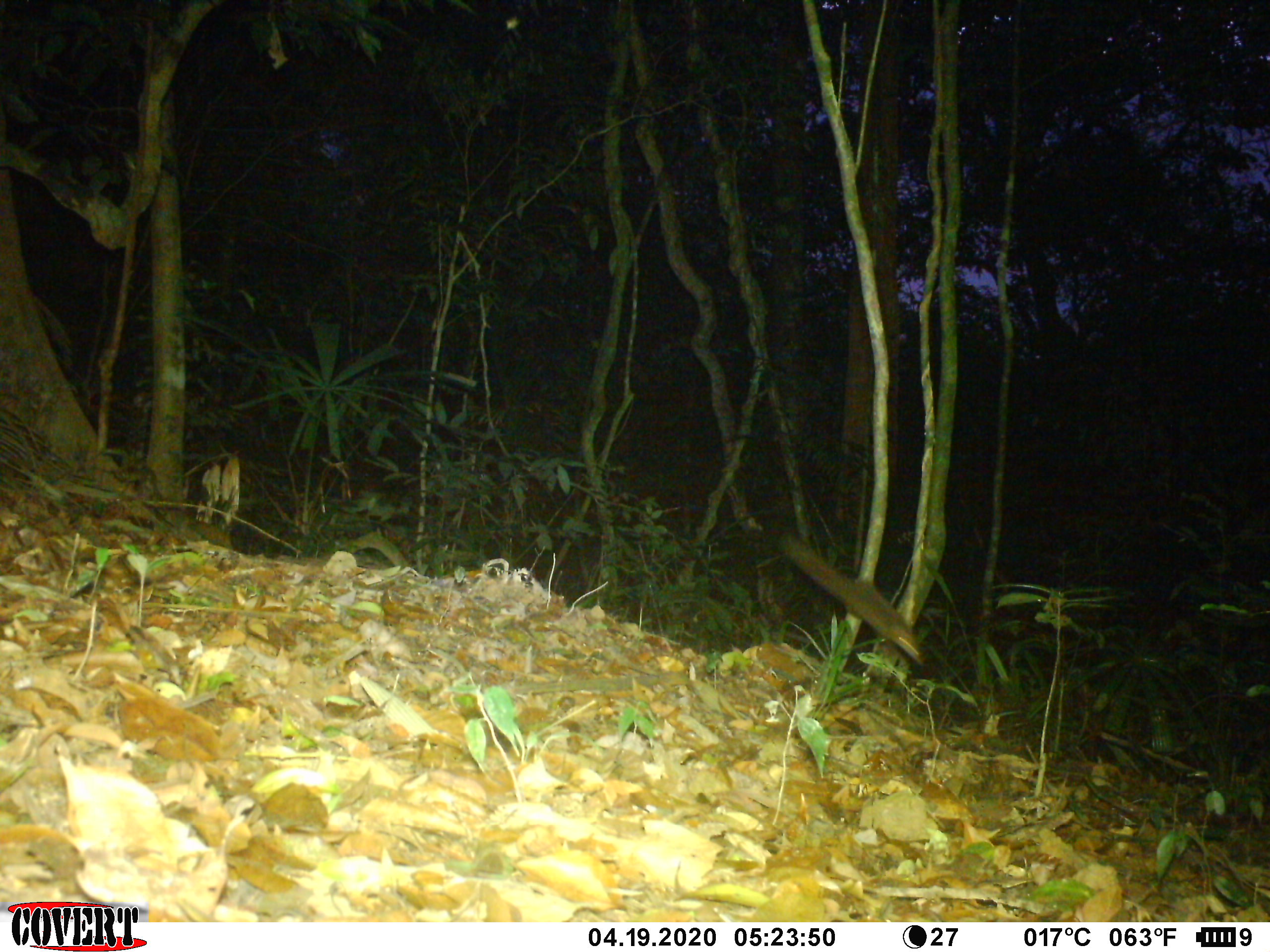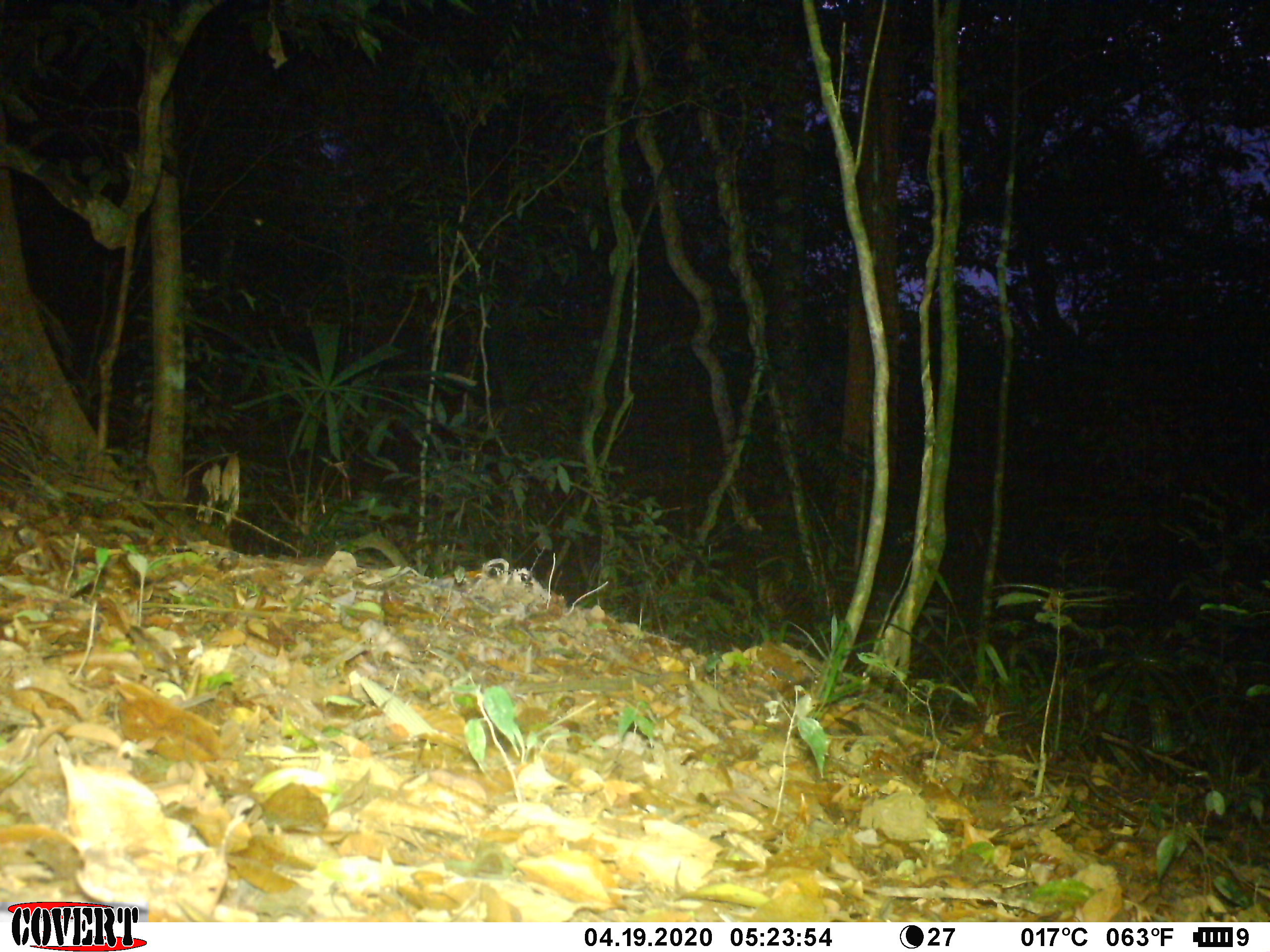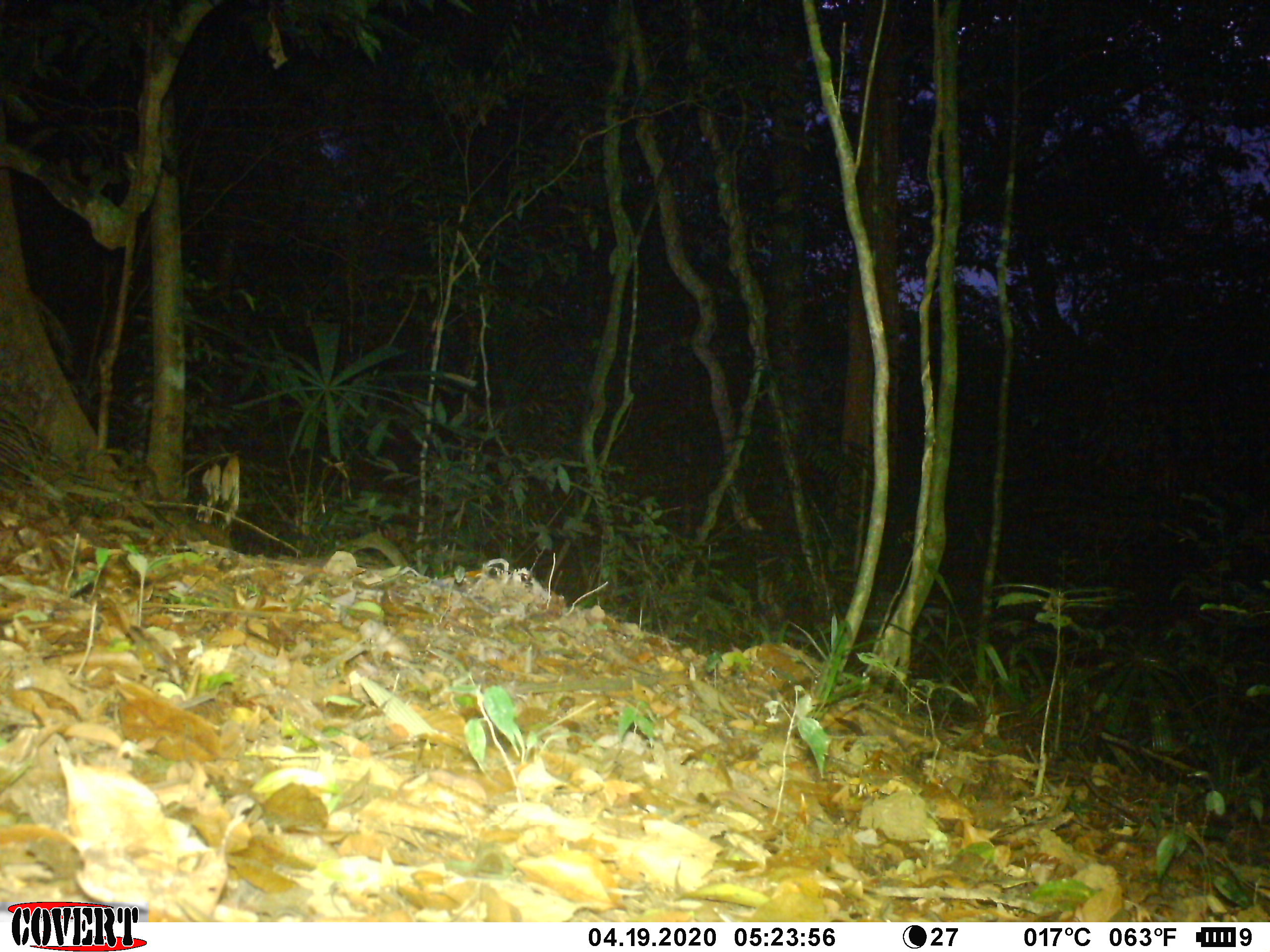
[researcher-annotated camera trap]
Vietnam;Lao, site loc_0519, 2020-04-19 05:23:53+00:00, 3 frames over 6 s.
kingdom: Animalia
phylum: Chordata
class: Mammalia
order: Scandentia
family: Tupaiidae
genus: Tupaia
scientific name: Tupaia belangeri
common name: northern treeshrew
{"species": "northern treeshrew (Tupaia belangeri)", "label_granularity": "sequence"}